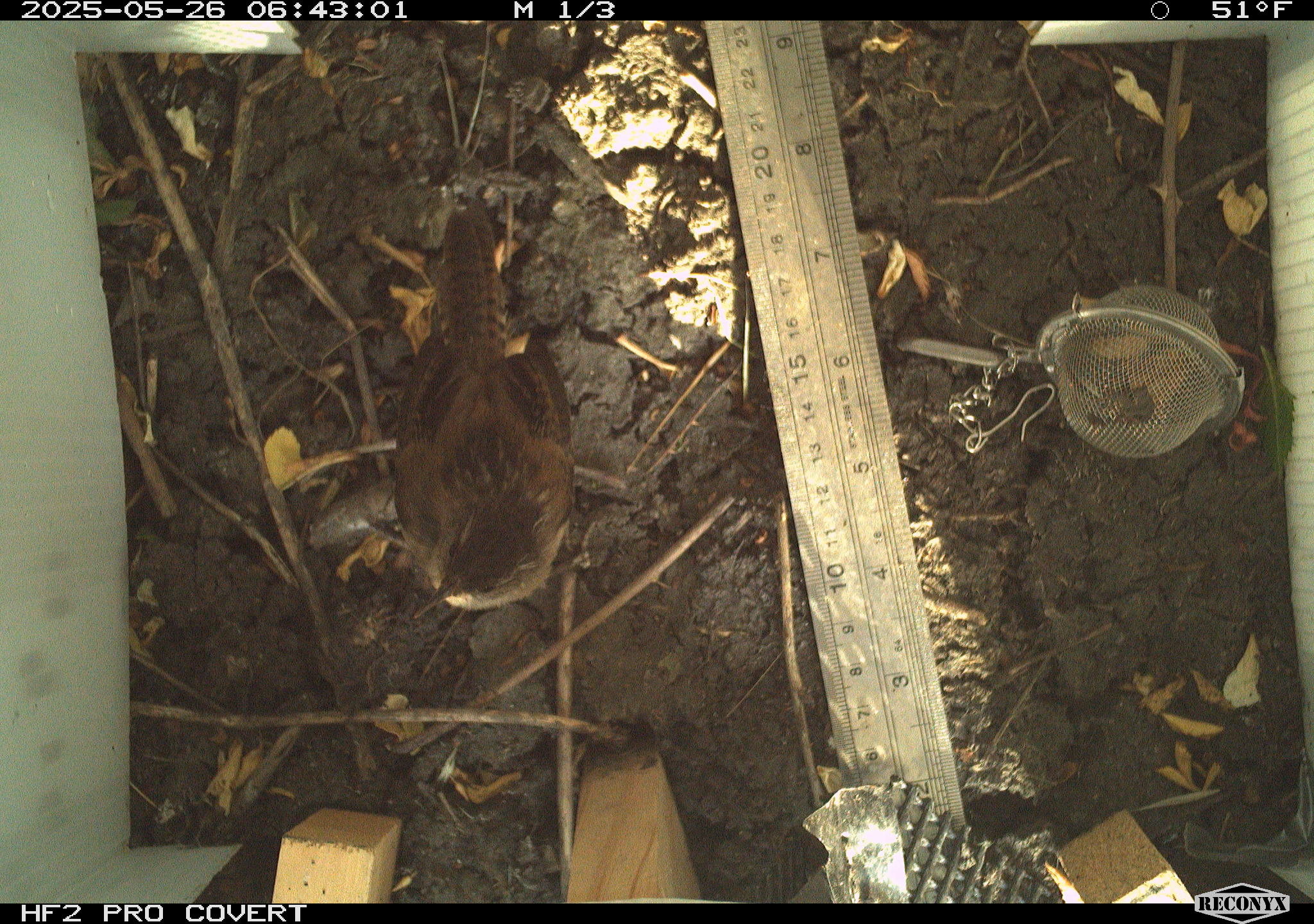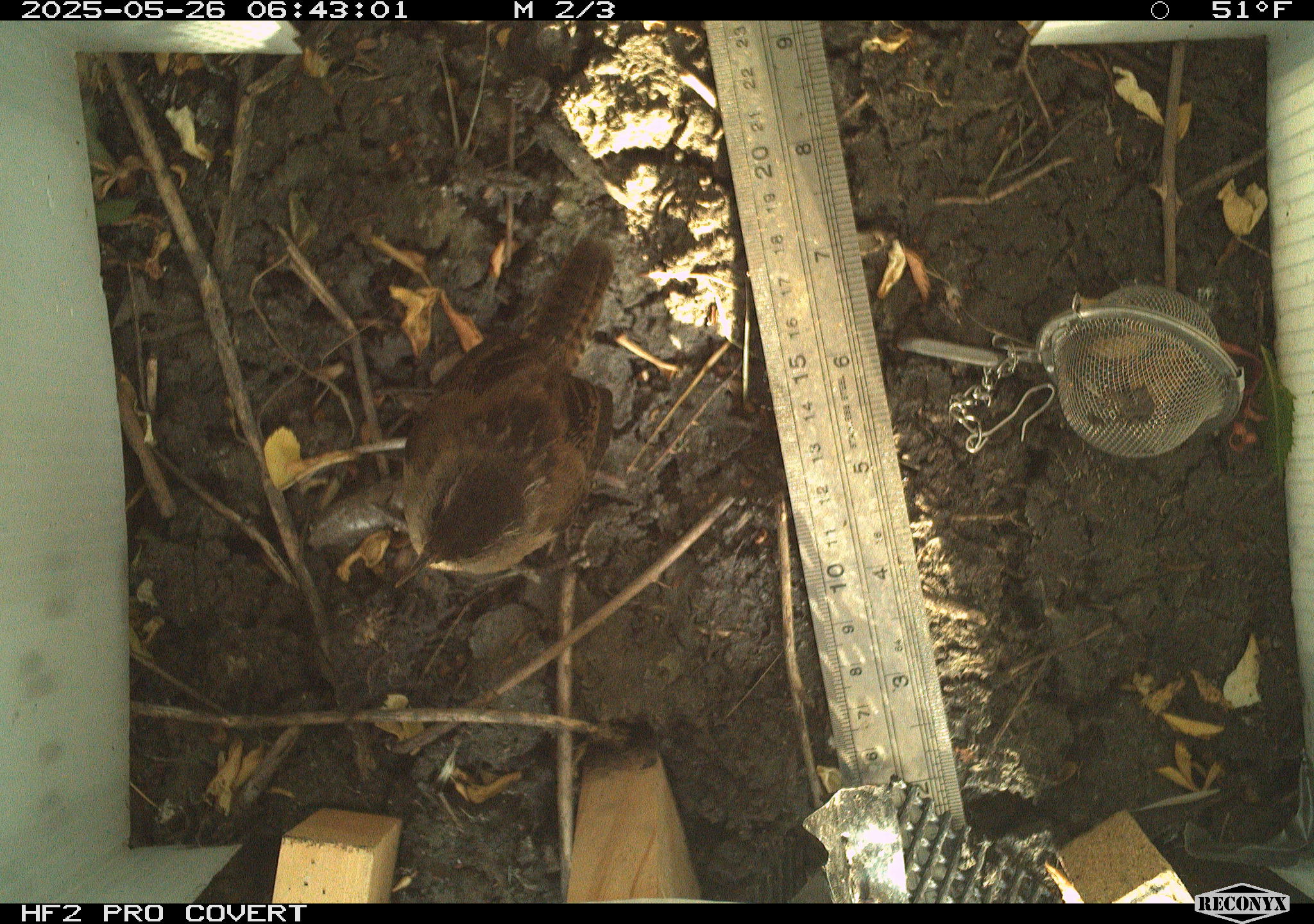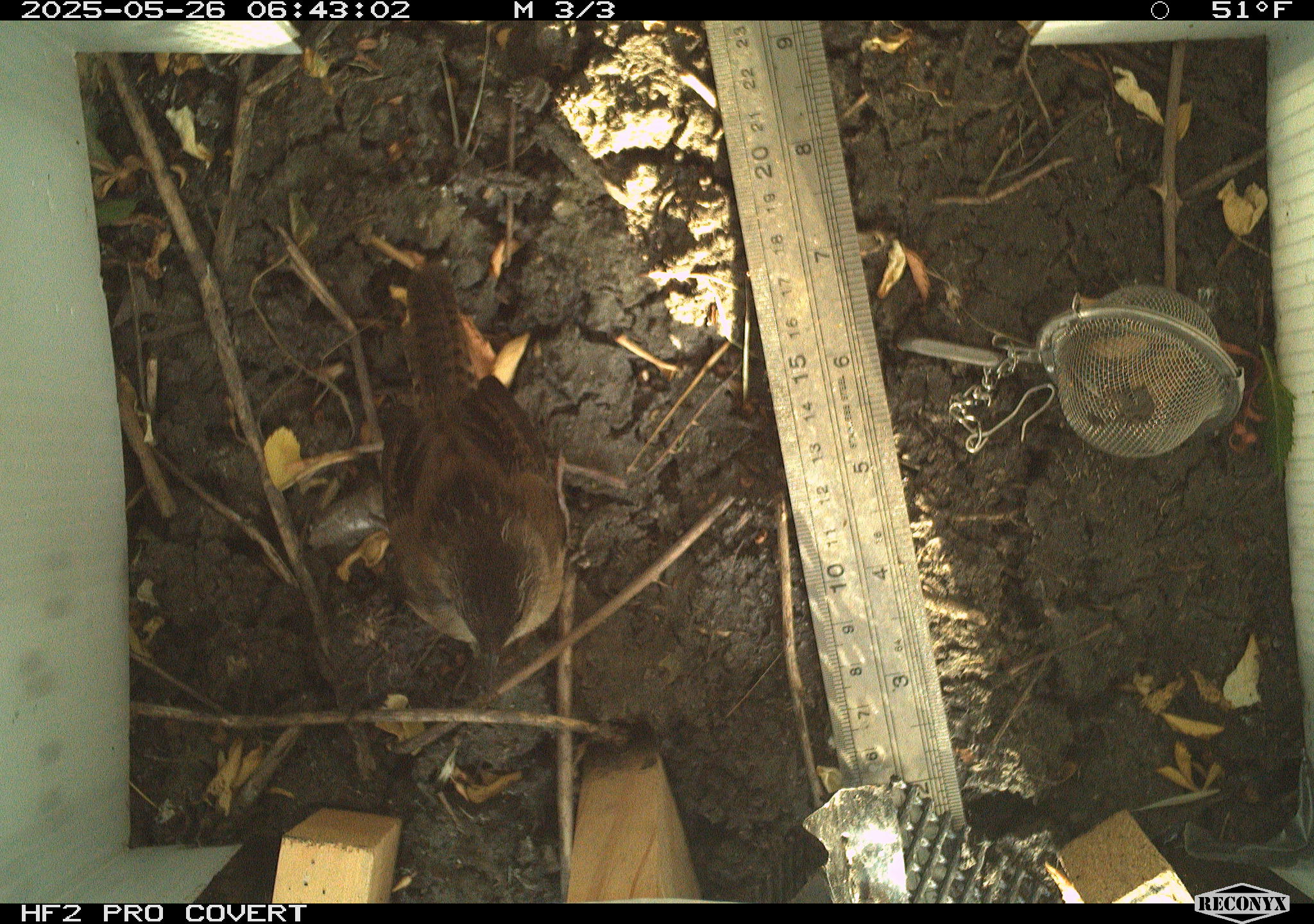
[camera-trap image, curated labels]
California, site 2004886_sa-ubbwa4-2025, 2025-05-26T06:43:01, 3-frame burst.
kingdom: Animalia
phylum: Chordata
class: Aves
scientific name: Aves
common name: bird